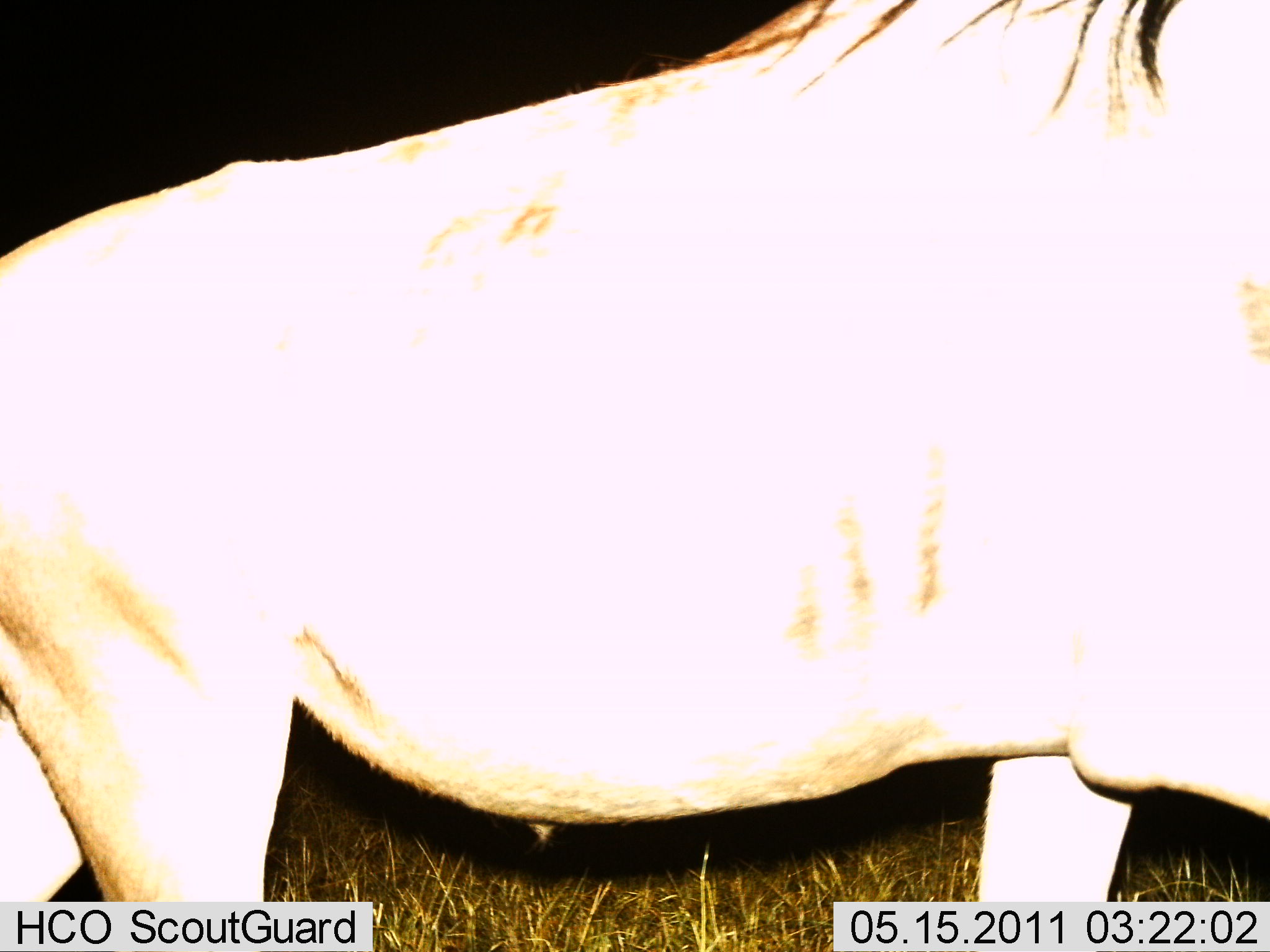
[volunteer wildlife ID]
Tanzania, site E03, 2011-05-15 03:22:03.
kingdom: Animalia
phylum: Chordata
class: Mammalia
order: Artiodactyla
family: Bovidae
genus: Connochaetes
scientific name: Connochaetes taurinus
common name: blue wildebeest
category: wildebeest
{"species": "wildebeest (blue wildebeest) (Connochaetes taurinus)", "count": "1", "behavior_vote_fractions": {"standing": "27%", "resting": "0%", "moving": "73%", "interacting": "0%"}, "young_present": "0%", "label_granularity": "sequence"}